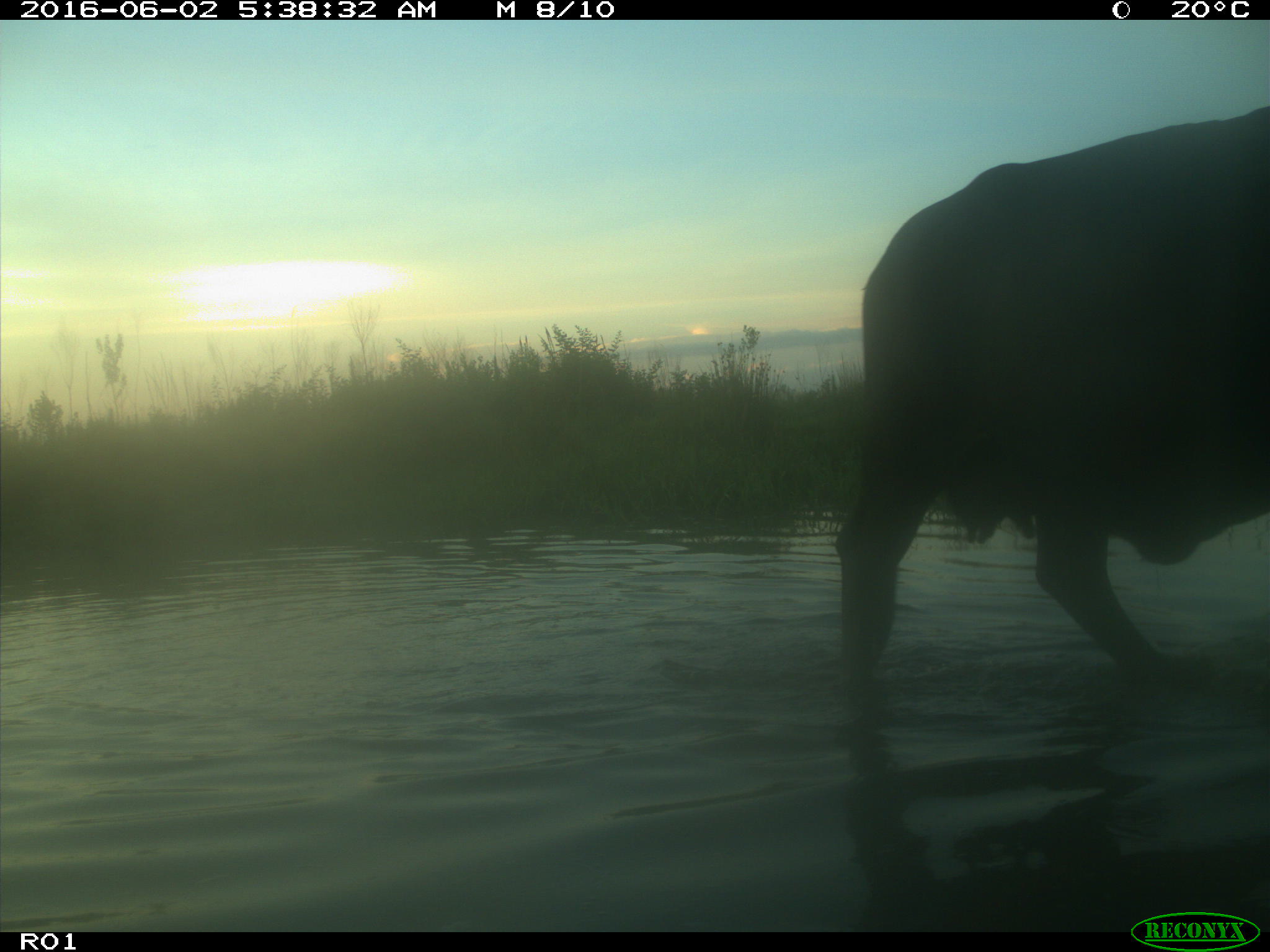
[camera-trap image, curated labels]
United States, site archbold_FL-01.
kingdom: Animalia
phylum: Chordata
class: Mammalia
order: Artiodactyla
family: Bovidae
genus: Bos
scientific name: Bos taurus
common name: domestic cow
Bos taurus (domestic cow).